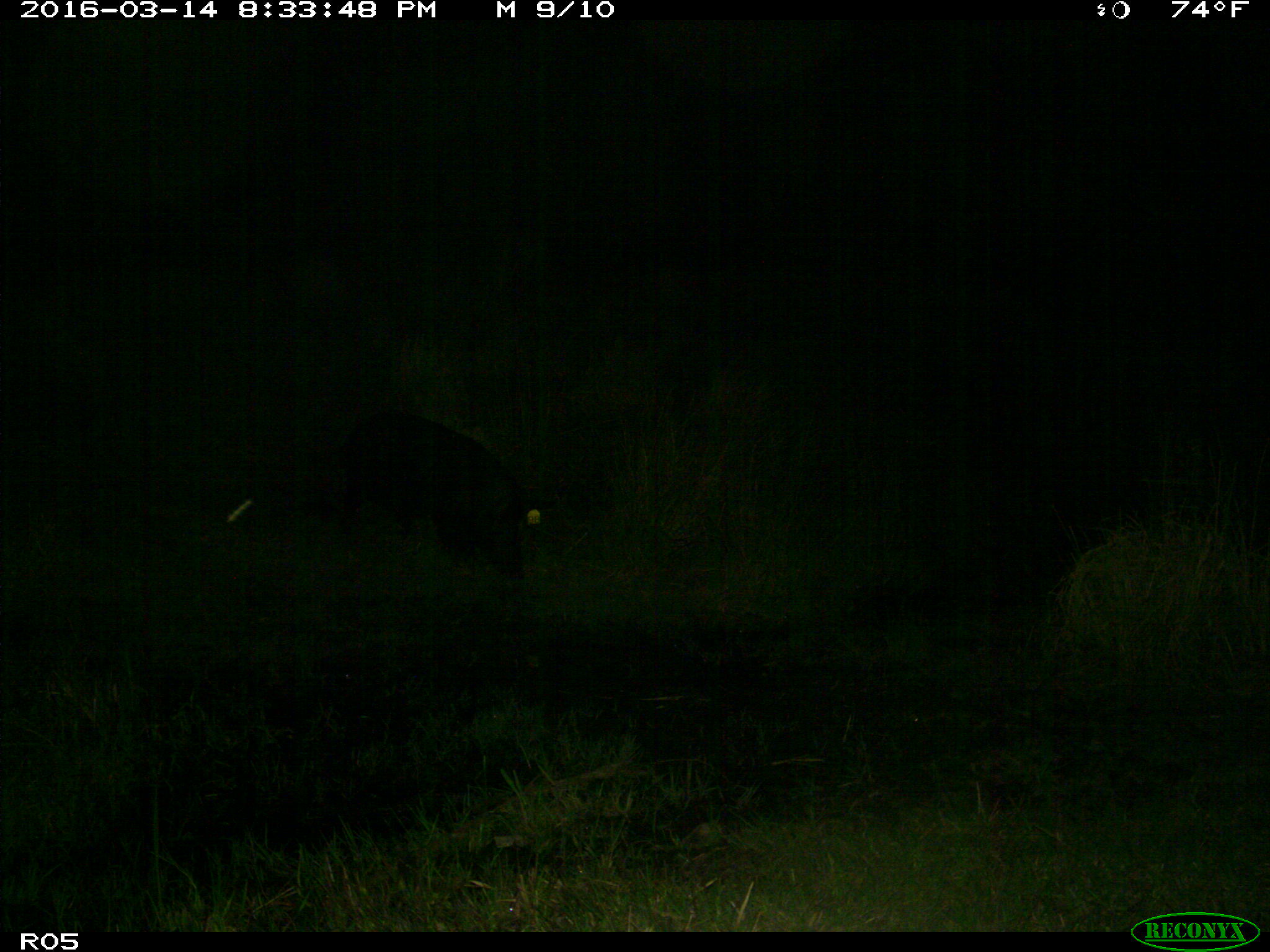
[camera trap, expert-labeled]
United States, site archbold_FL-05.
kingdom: Animalia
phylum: Chordata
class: Mammalia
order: Artiodactyla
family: Suidae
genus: Sus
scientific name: Sus scrofa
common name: wild boar